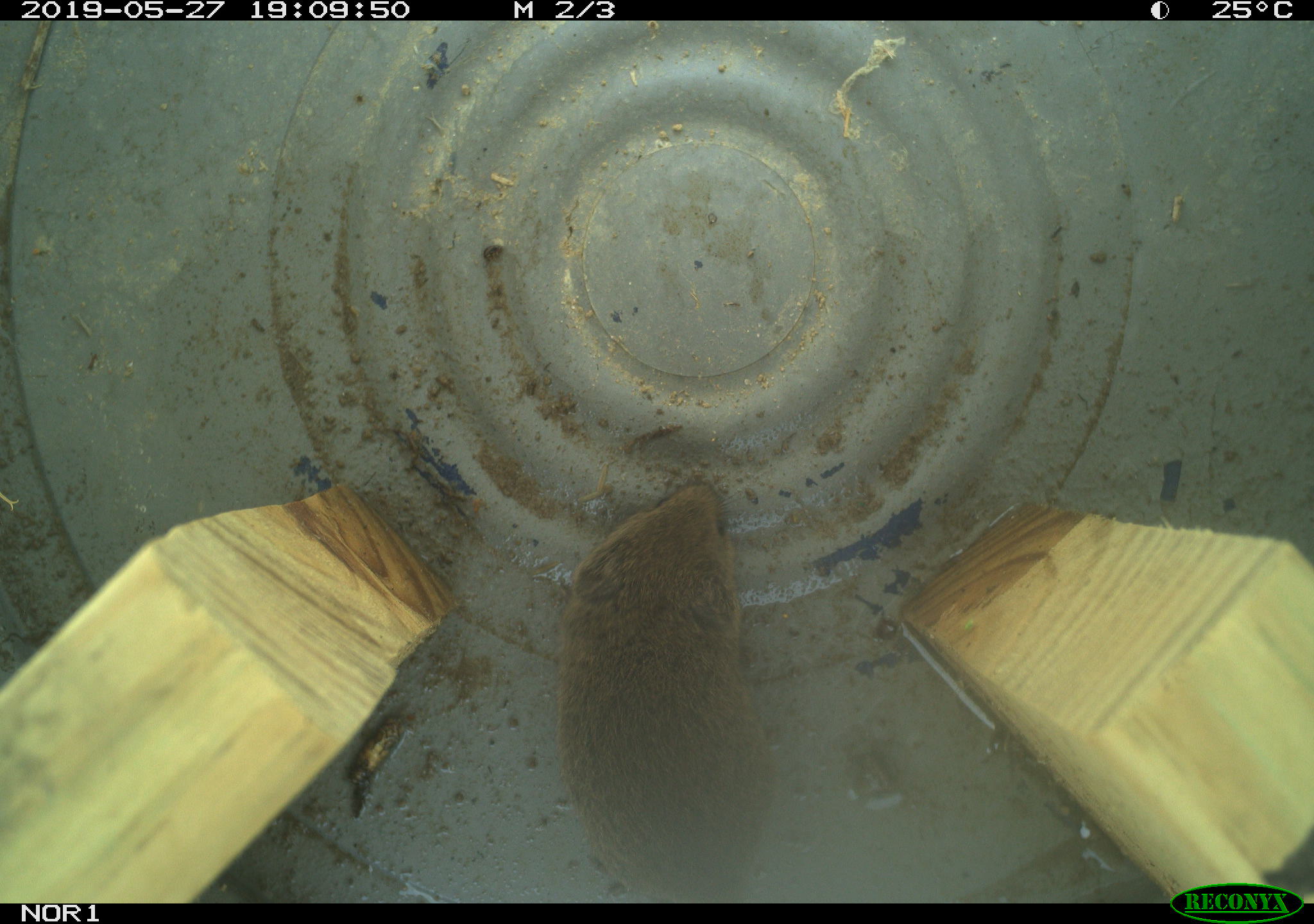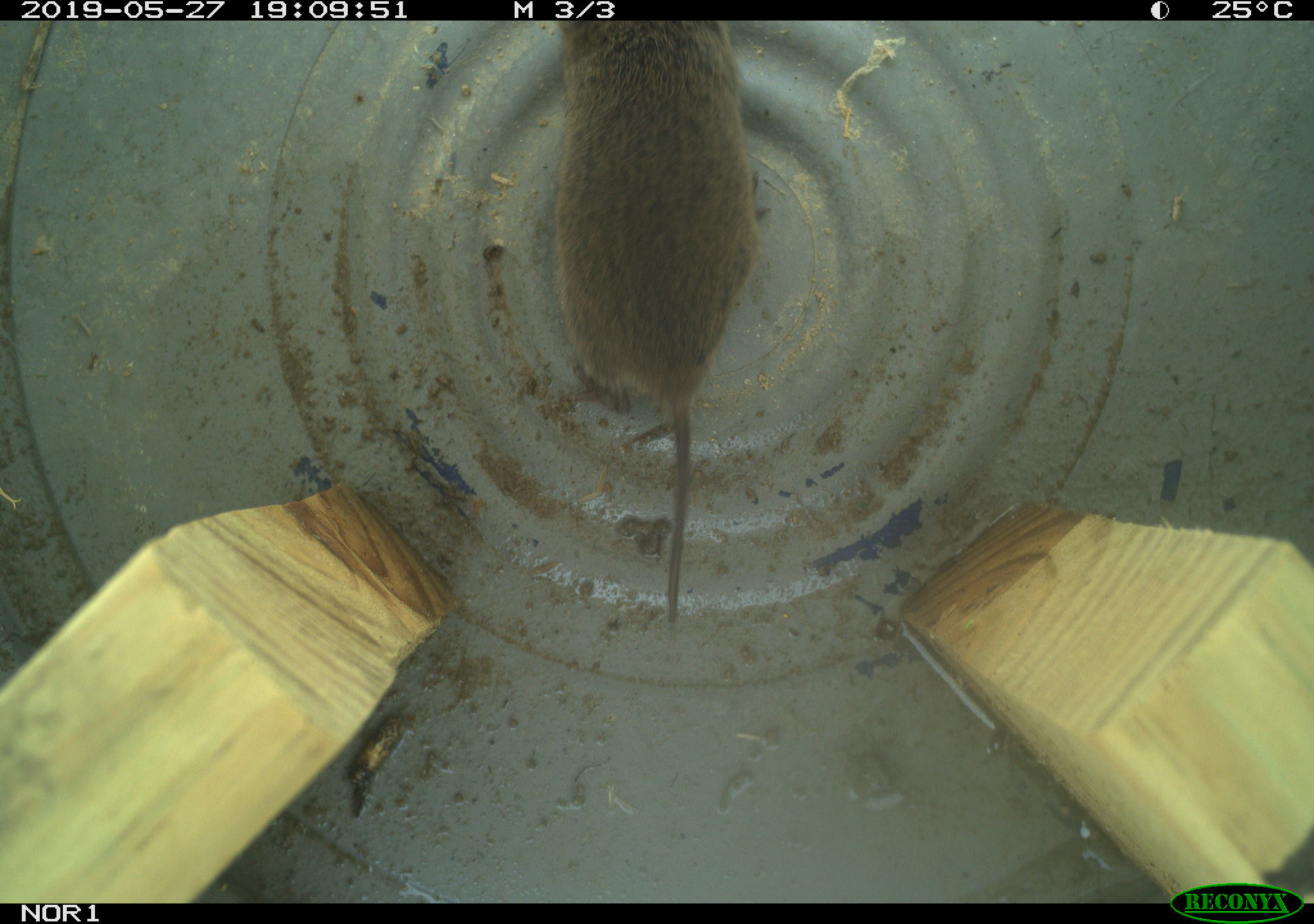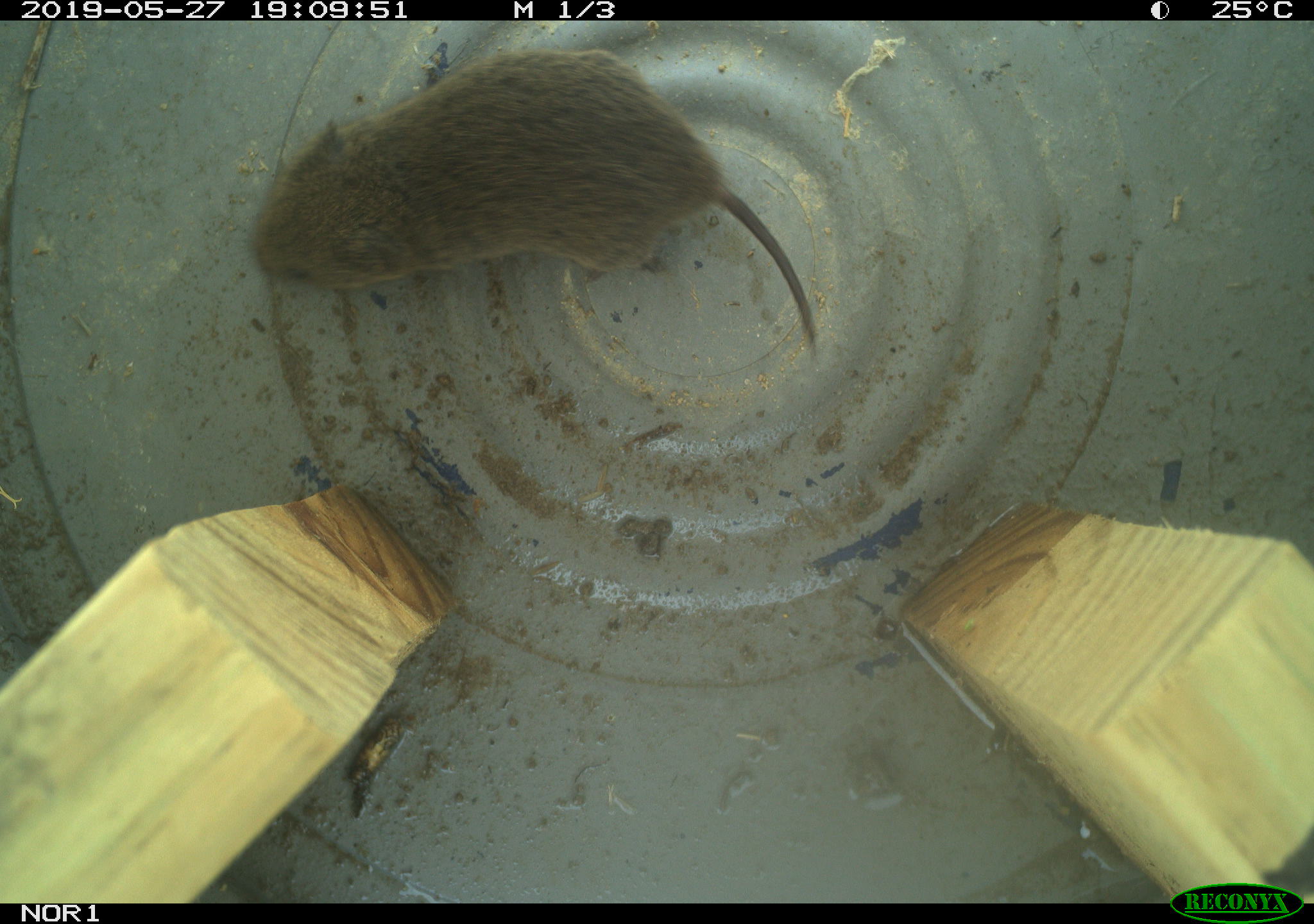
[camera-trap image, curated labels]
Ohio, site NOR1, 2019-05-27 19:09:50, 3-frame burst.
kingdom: Animalia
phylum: Chordata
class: Mammalia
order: Rodentia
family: Cricetidae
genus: Microtus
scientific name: Microtus pennsylvanicus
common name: meadow vole